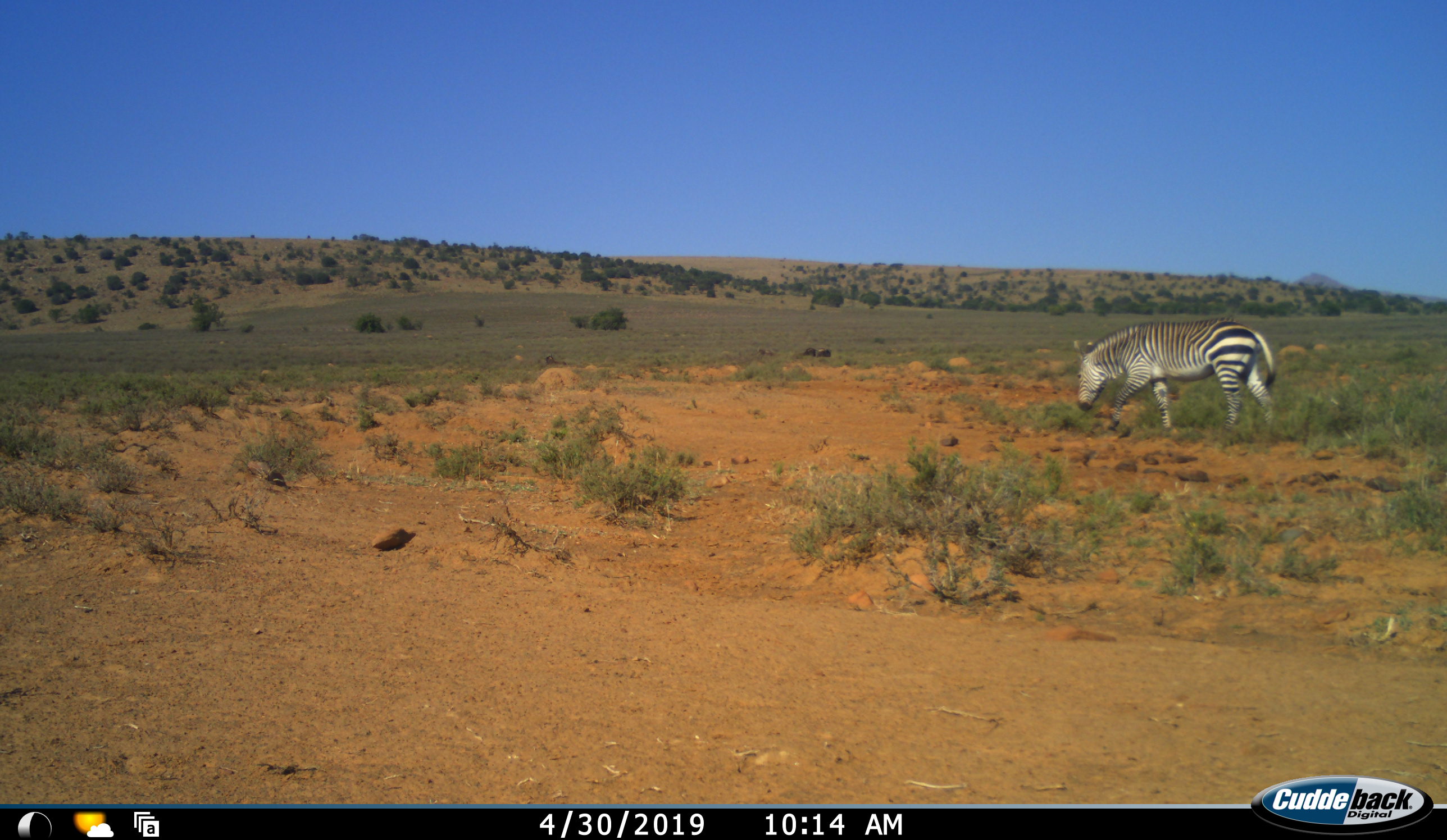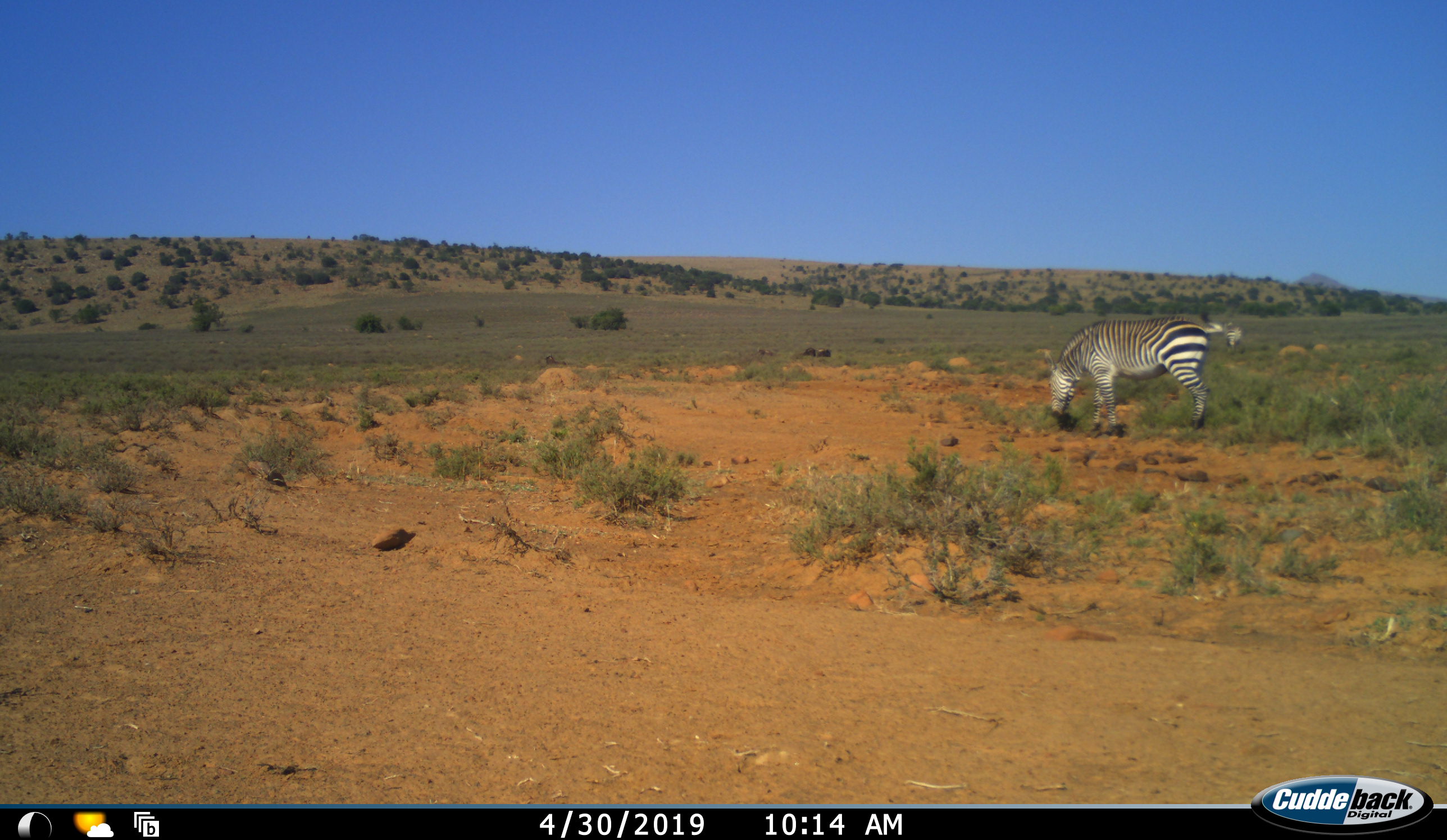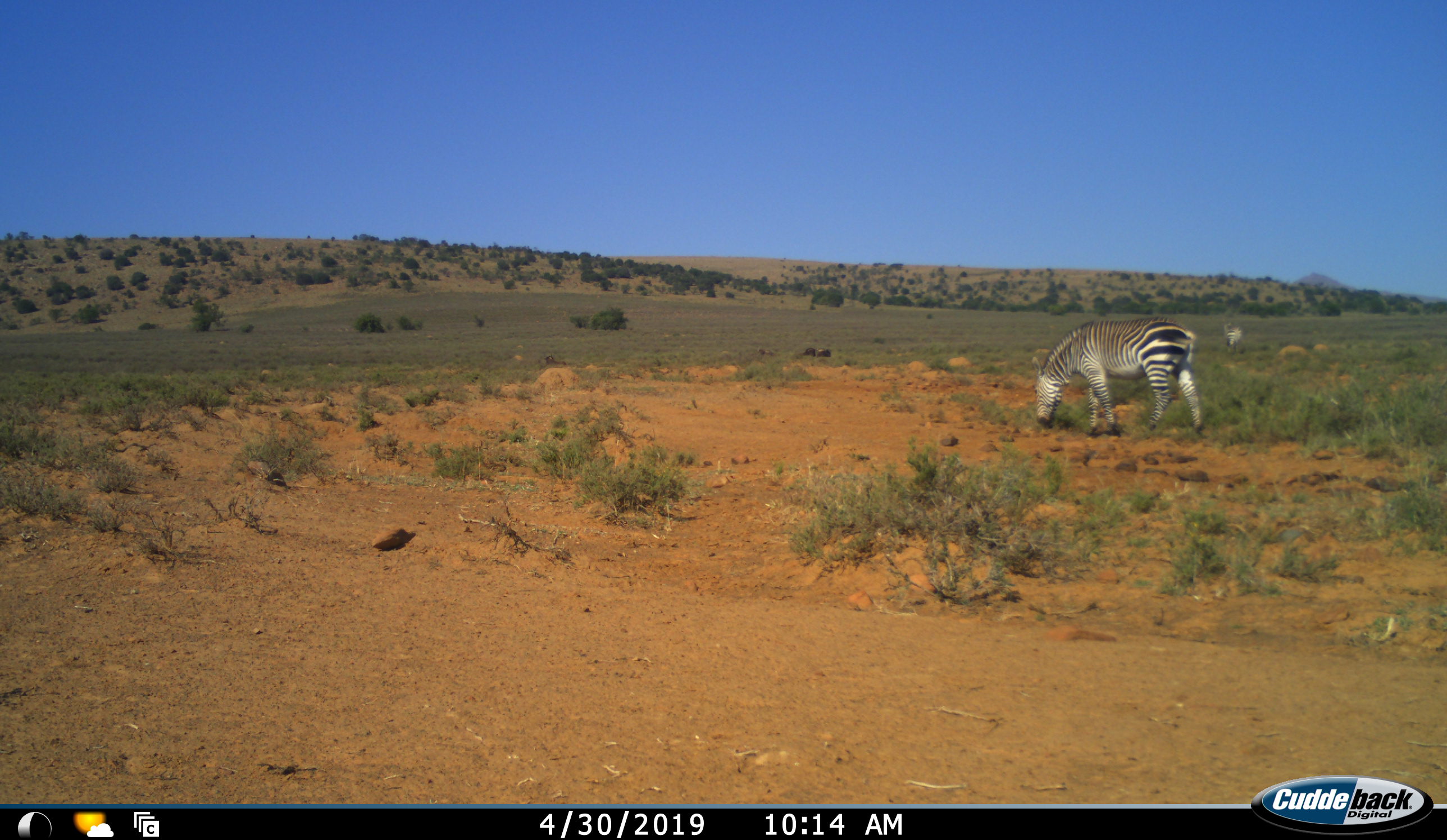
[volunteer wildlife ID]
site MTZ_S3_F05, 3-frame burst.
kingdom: Animalia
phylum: Chordata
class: Mammalia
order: Perissodactyla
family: Equidae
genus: Equus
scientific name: Equus zebra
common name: mountain zebra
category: zebramountain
Zebramountain (mountain zebra) (Equus zebra), count 1. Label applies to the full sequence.